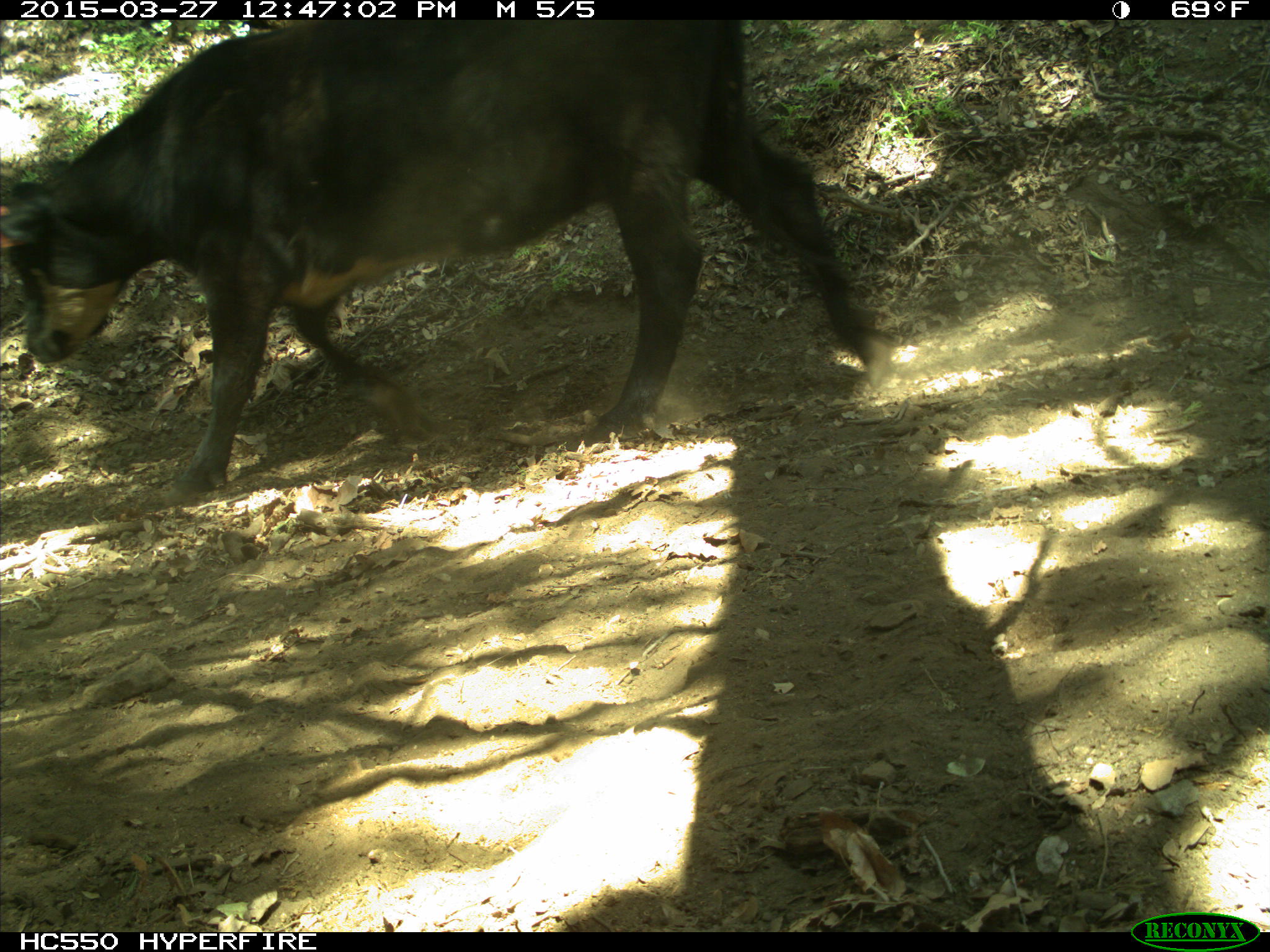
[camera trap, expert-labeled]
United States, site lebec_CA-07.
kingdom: Animalia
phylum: Chordata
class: Mammalia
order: Artiodactyla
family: Bovidae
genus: Bos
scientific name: Bos taurus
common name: domestic cow